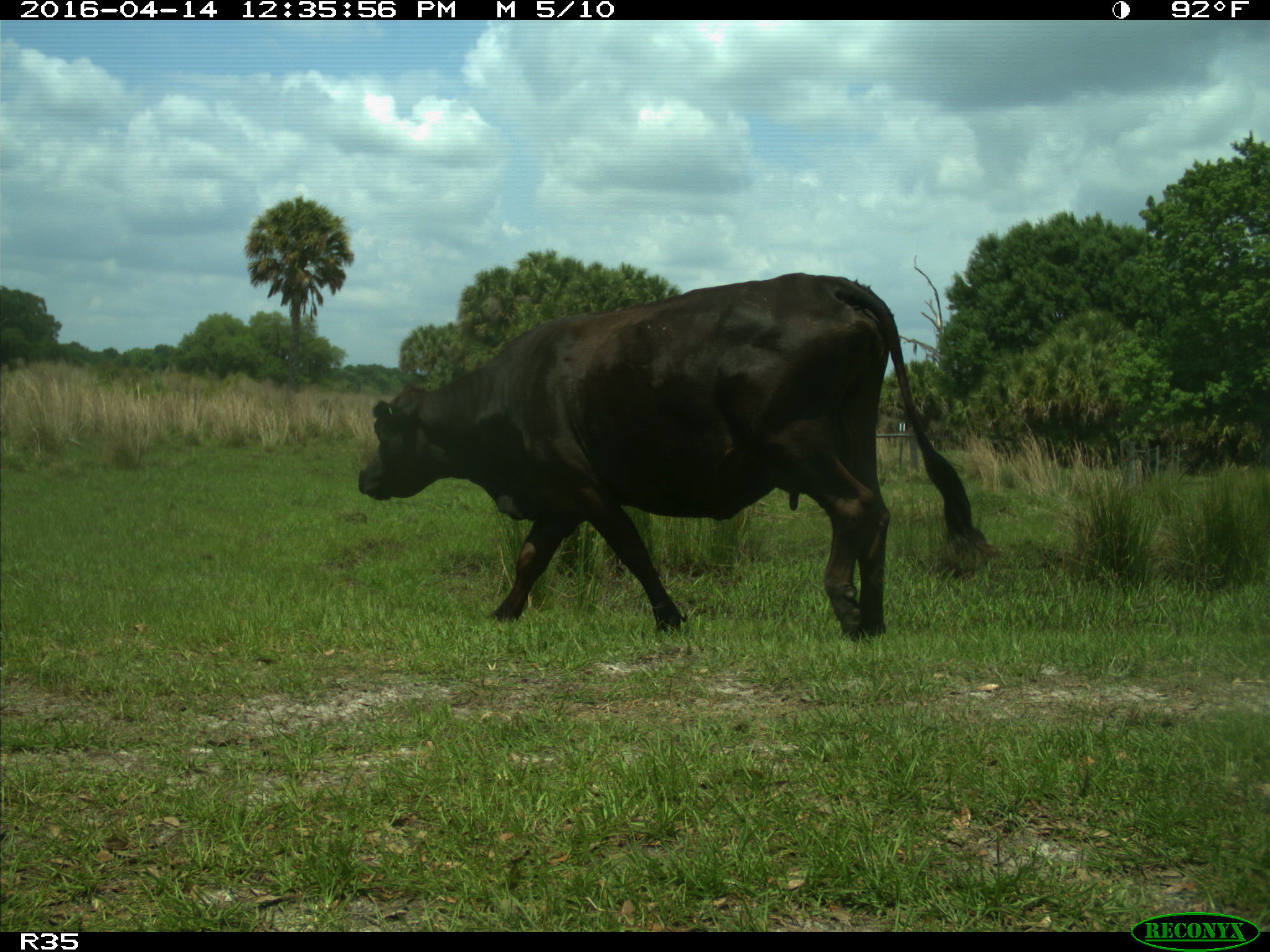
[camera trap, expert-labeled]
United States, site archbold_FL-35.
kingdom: Animalia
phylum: Chordata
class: Mammalia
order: Artiodactyla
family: Bovidae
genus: Bos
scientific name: Bos taurus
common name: domestic cow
Bos taurus (domestic cow).